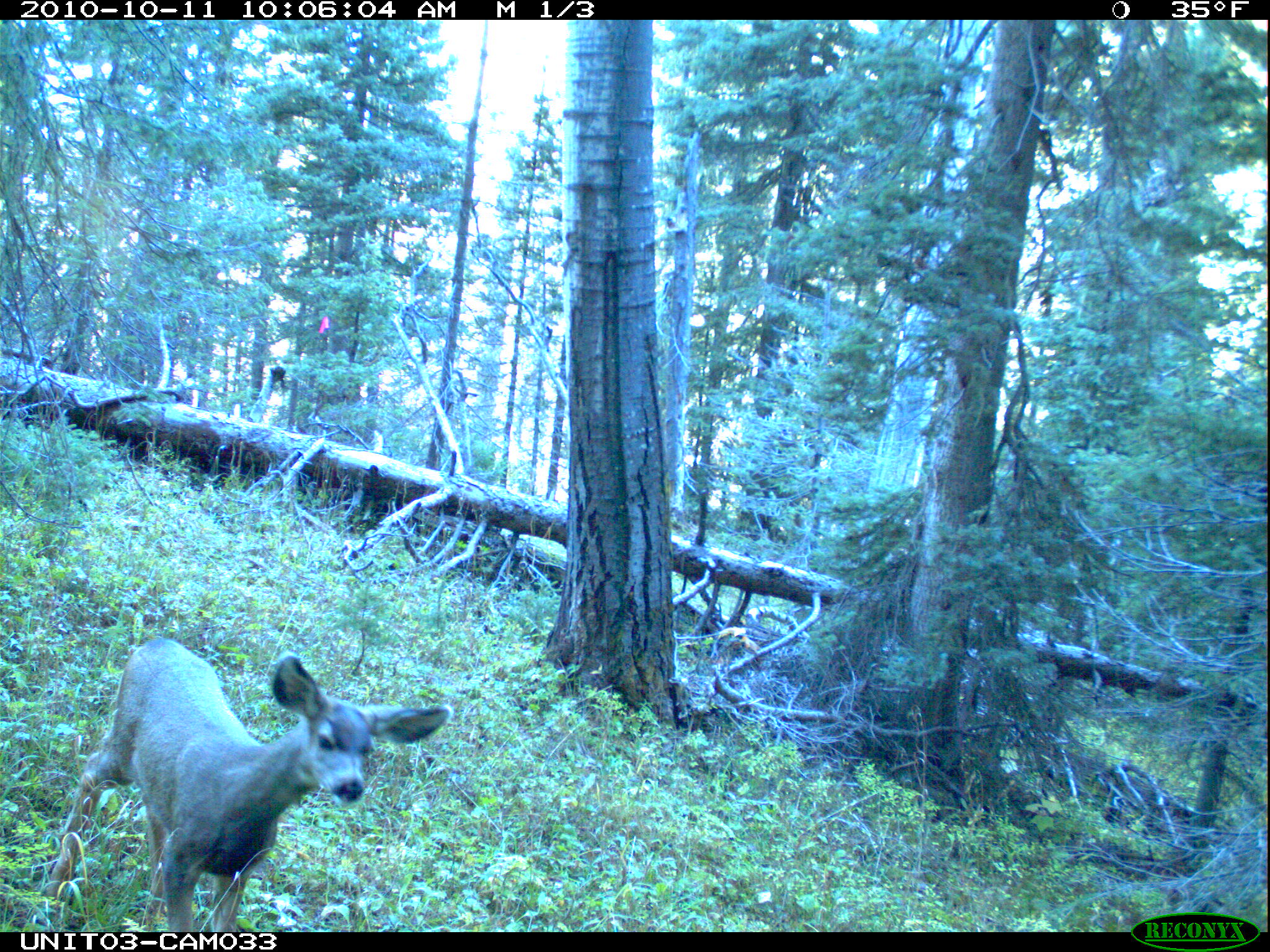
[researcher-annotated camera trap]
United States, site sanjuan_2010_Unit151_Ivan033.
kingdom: Animalia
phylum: Chordata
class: Mammalia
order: Artiodactyla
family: Cervidae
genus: Odocoileus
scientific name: Odocoileus hemionus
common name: mule deer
Odocoileus hemionus (mule deer).